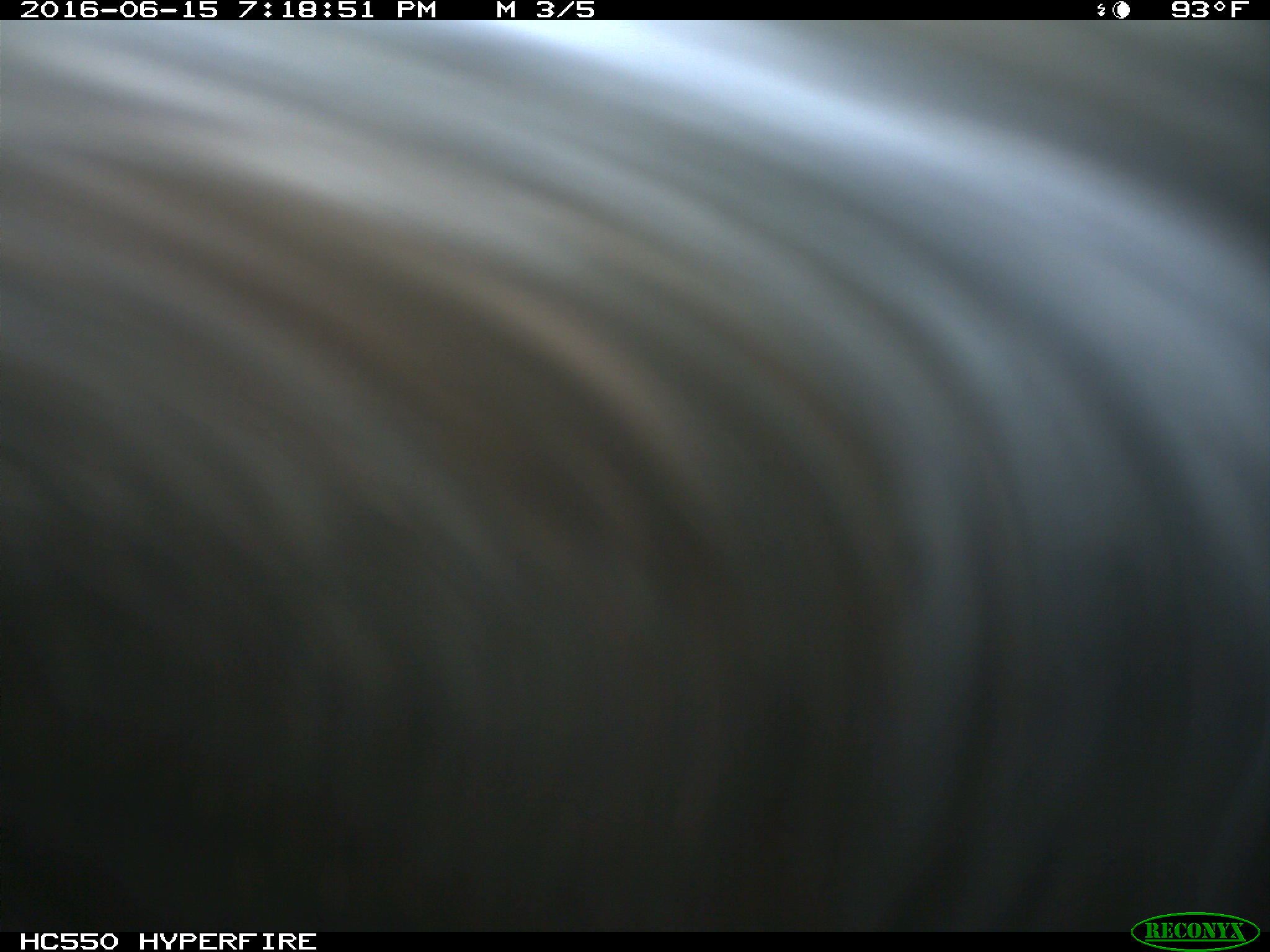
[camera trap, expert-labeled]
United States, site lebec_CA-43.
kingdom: Animalia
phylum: Chordata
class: Mammalia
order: Artiodactyla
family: Bovidae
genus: Bos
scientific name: Bos taurus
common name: domestic cow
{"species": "Bos taurus (domestic cow)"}